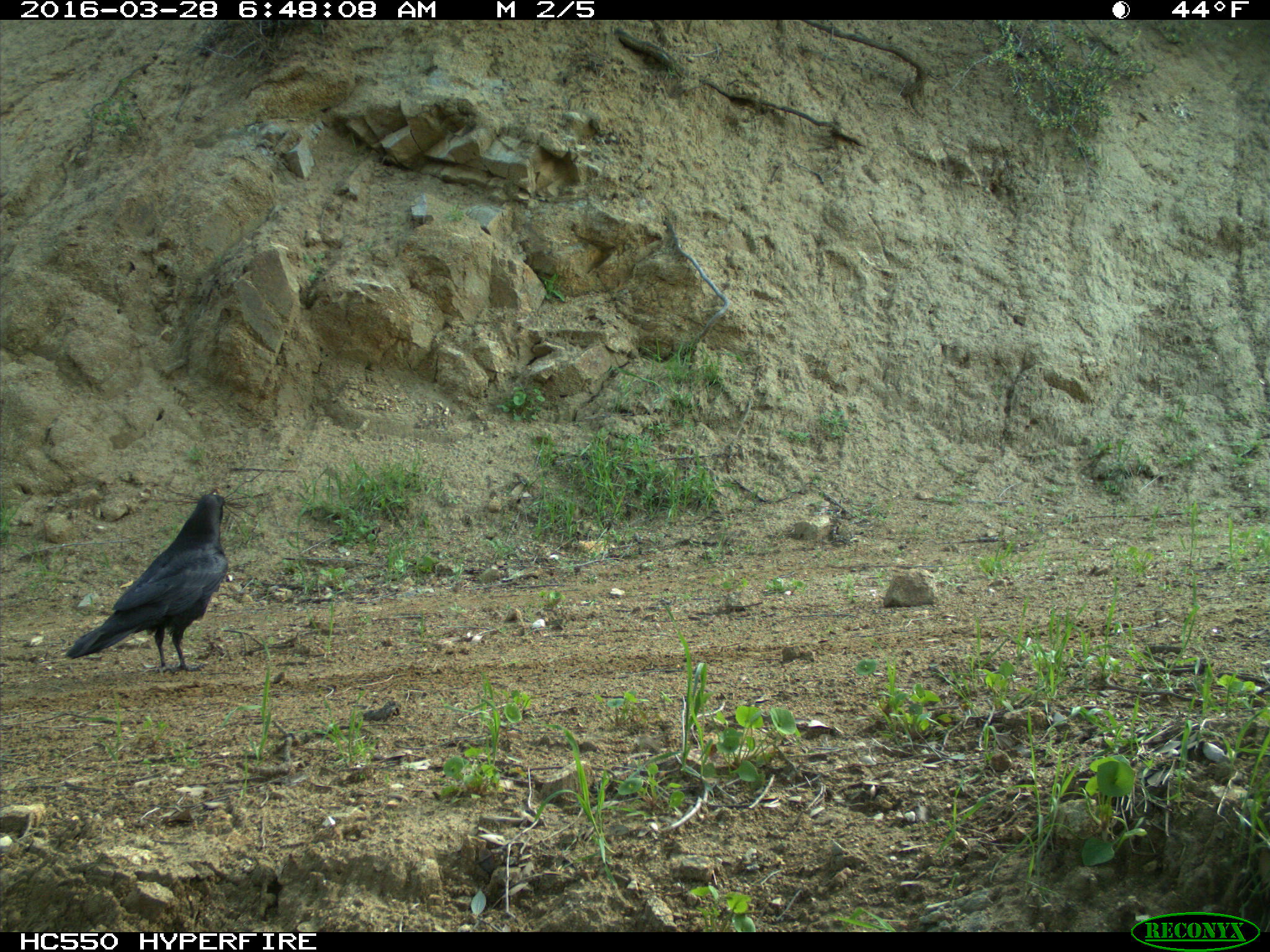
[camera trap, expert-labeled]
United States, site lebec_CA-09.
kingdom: Animalia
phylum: Chordata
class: Aves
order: Passeriformes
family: Corvidae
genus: Corvus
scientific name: Corvus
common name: crows and ravens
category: unidentified corvus